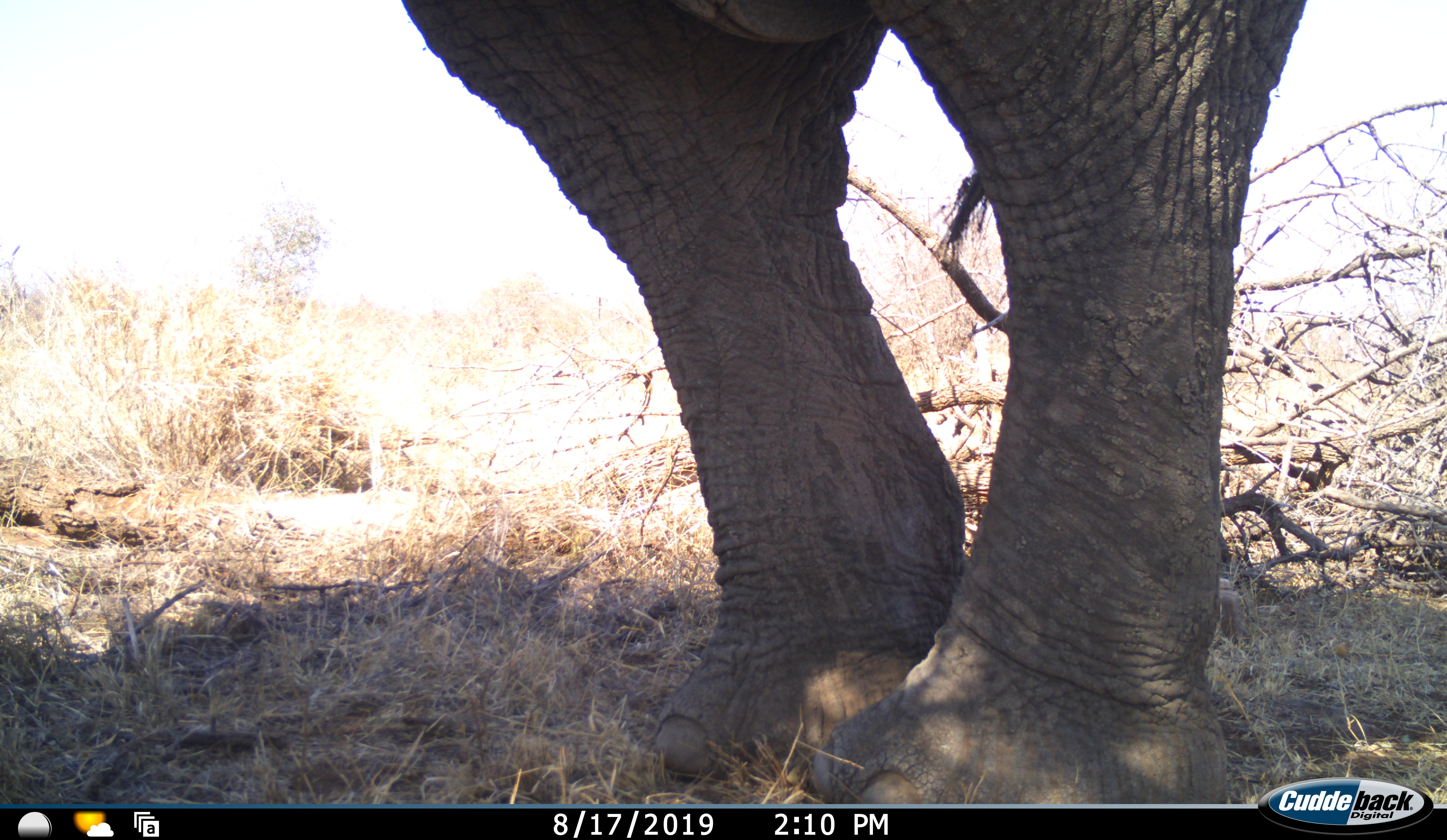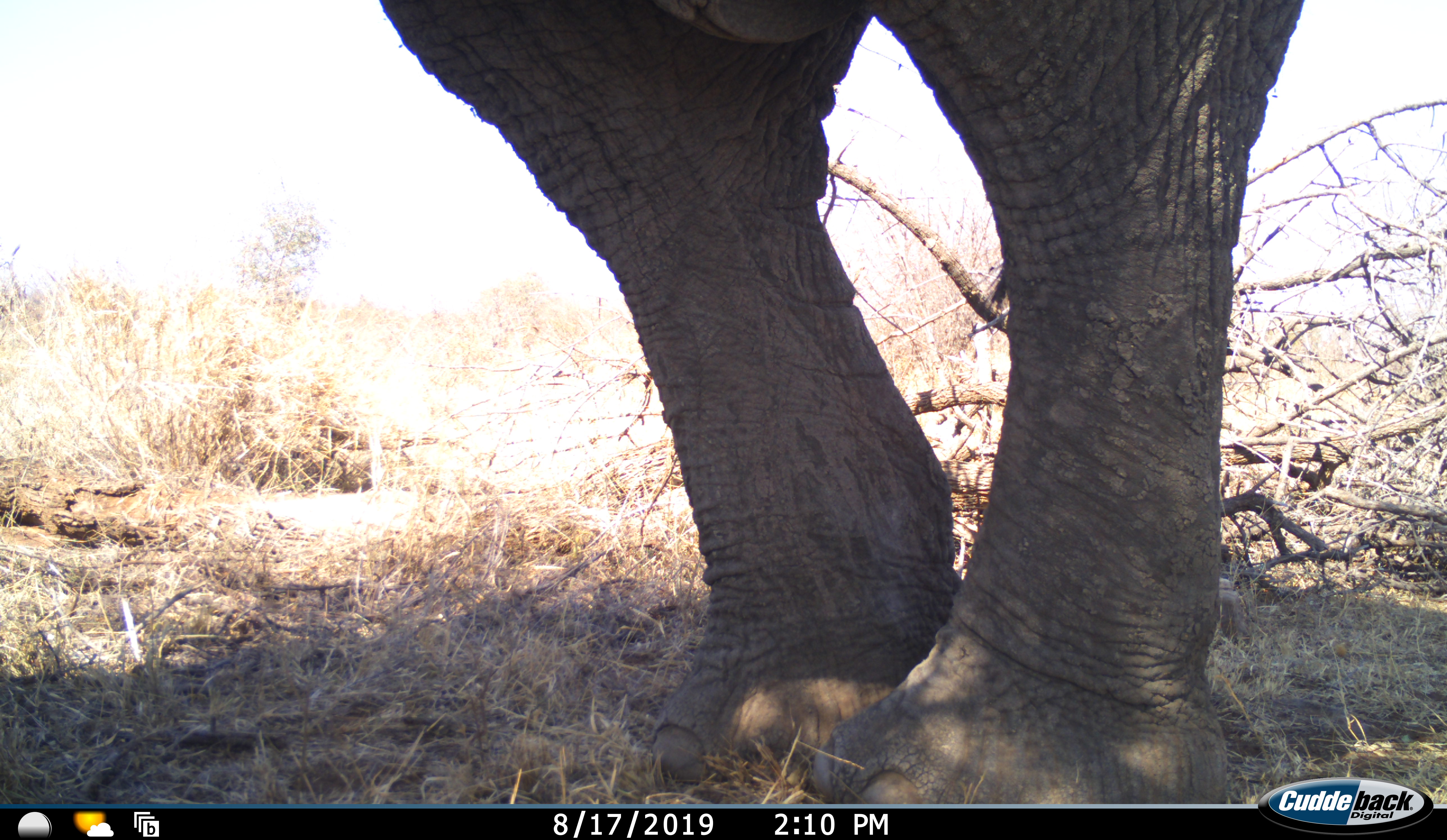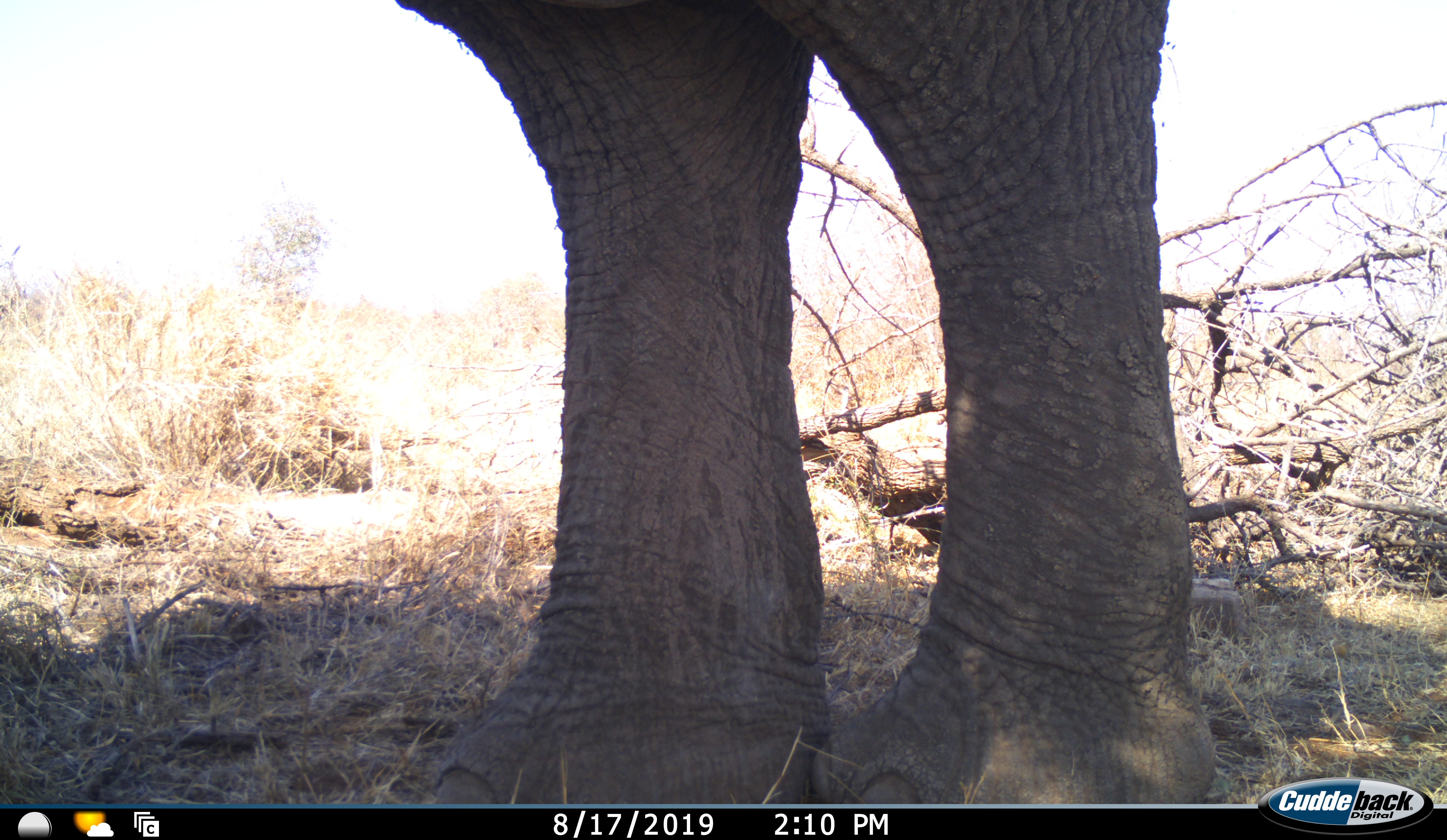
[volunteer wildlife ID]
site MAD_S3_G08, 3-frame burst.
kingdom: Animalia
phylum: Chordata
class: Mammalia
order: Proboscidea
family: Elephantidae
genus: Loxodonta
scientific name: Loxodonta africana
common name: african bush elephant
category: elephant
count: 1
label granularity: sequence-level